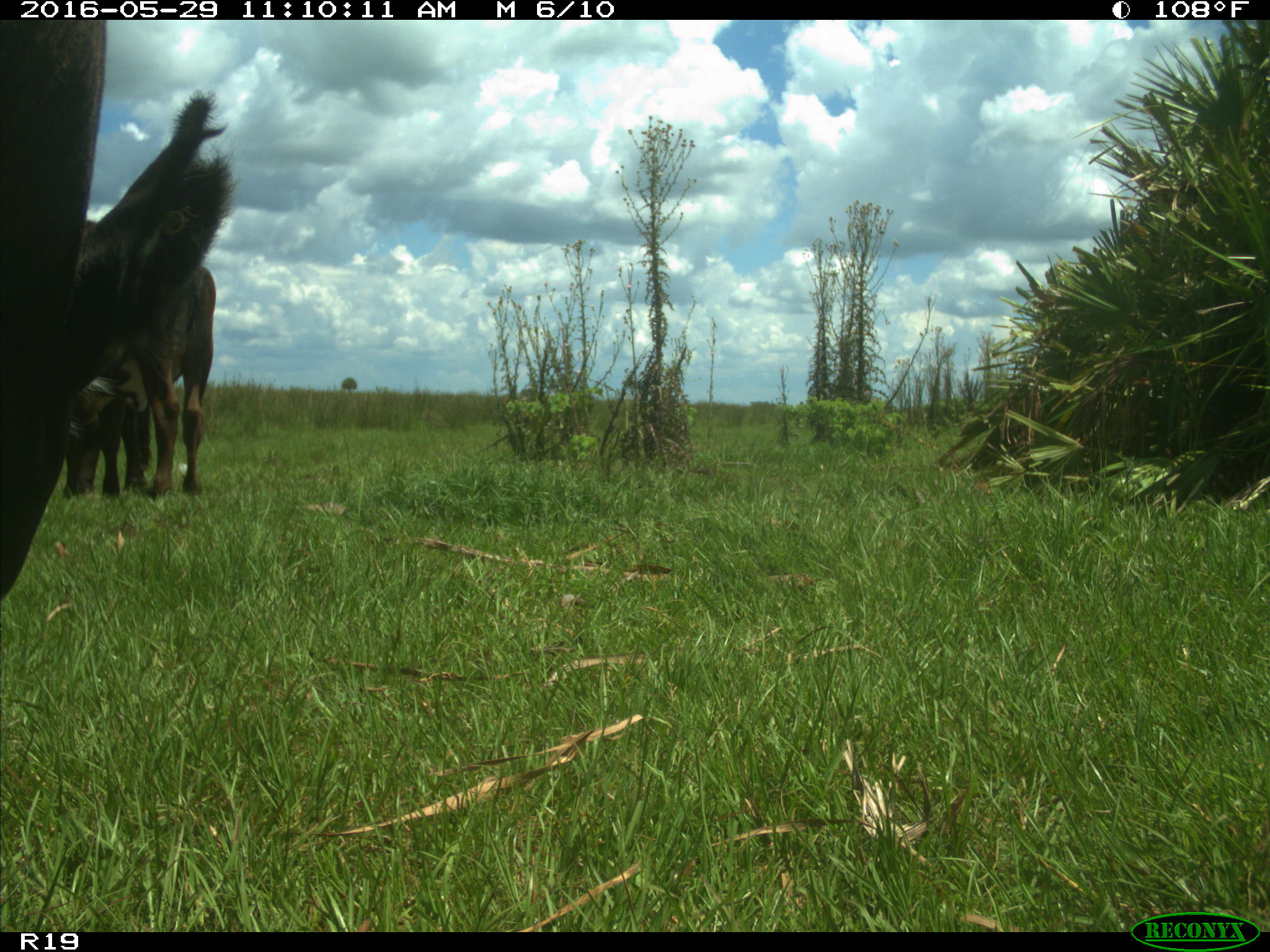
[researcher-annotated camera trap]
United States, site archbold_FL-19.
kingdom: Animalia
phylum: Chordata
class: Mammalia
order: Artiodactyla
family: Bovidae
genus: Bos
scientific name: Bos taurus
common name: domestic cow